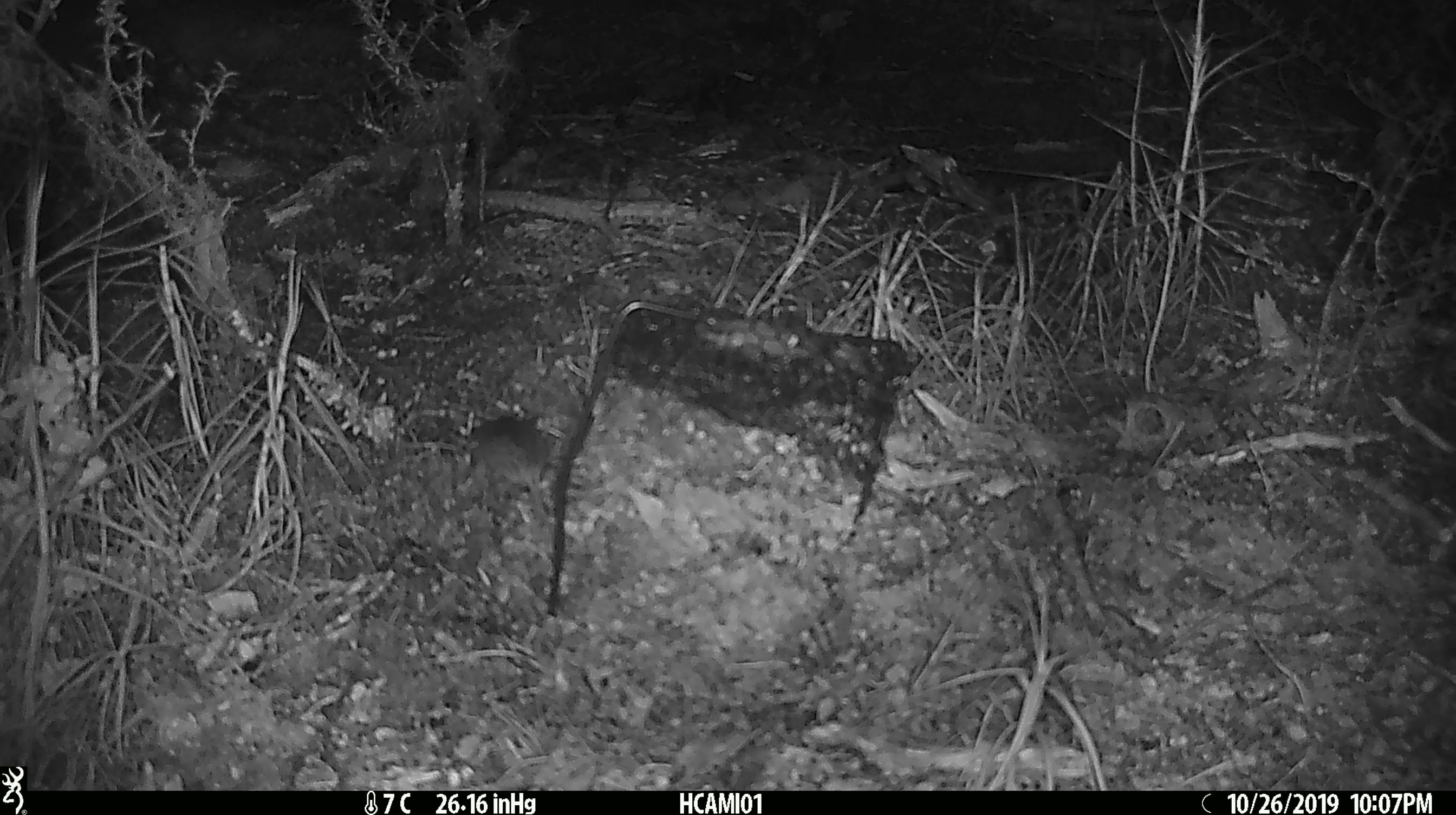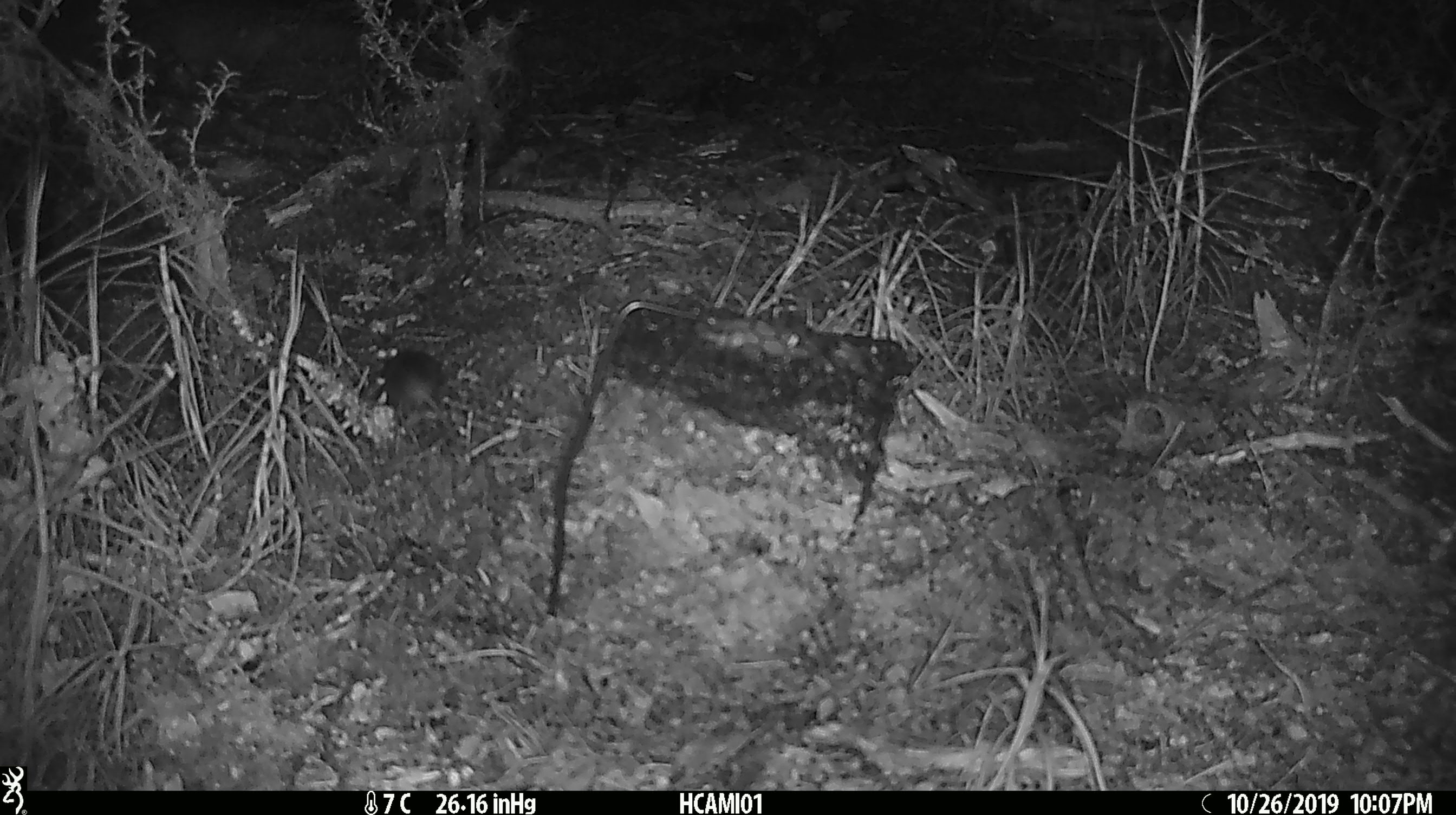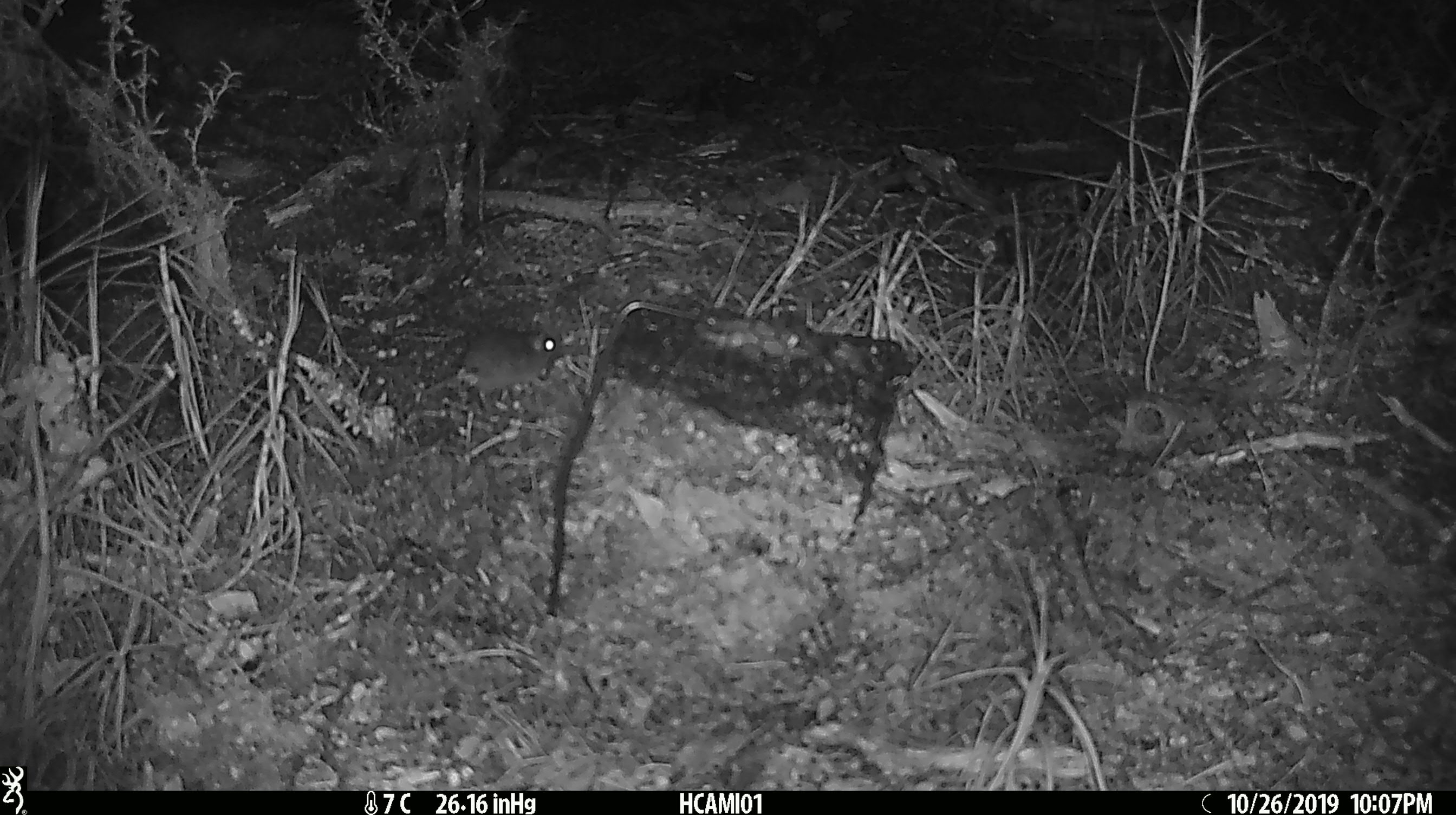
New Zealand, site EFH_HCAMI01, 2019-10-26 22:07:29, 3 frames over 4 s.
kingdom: Animalia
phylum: Chordata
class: Mammalia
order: Rodentia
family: Muridae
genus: Mus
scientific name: Mus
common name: mouse